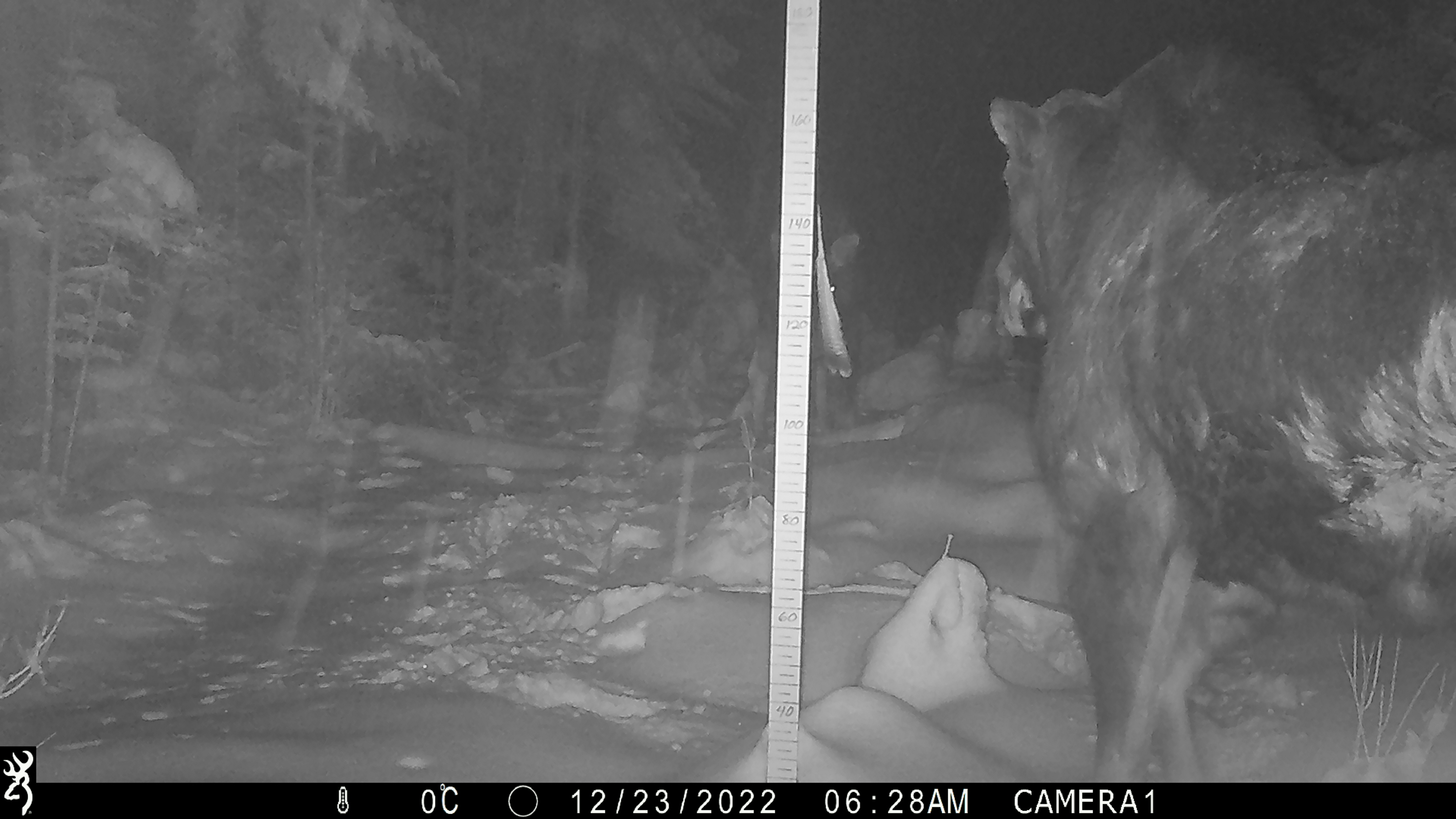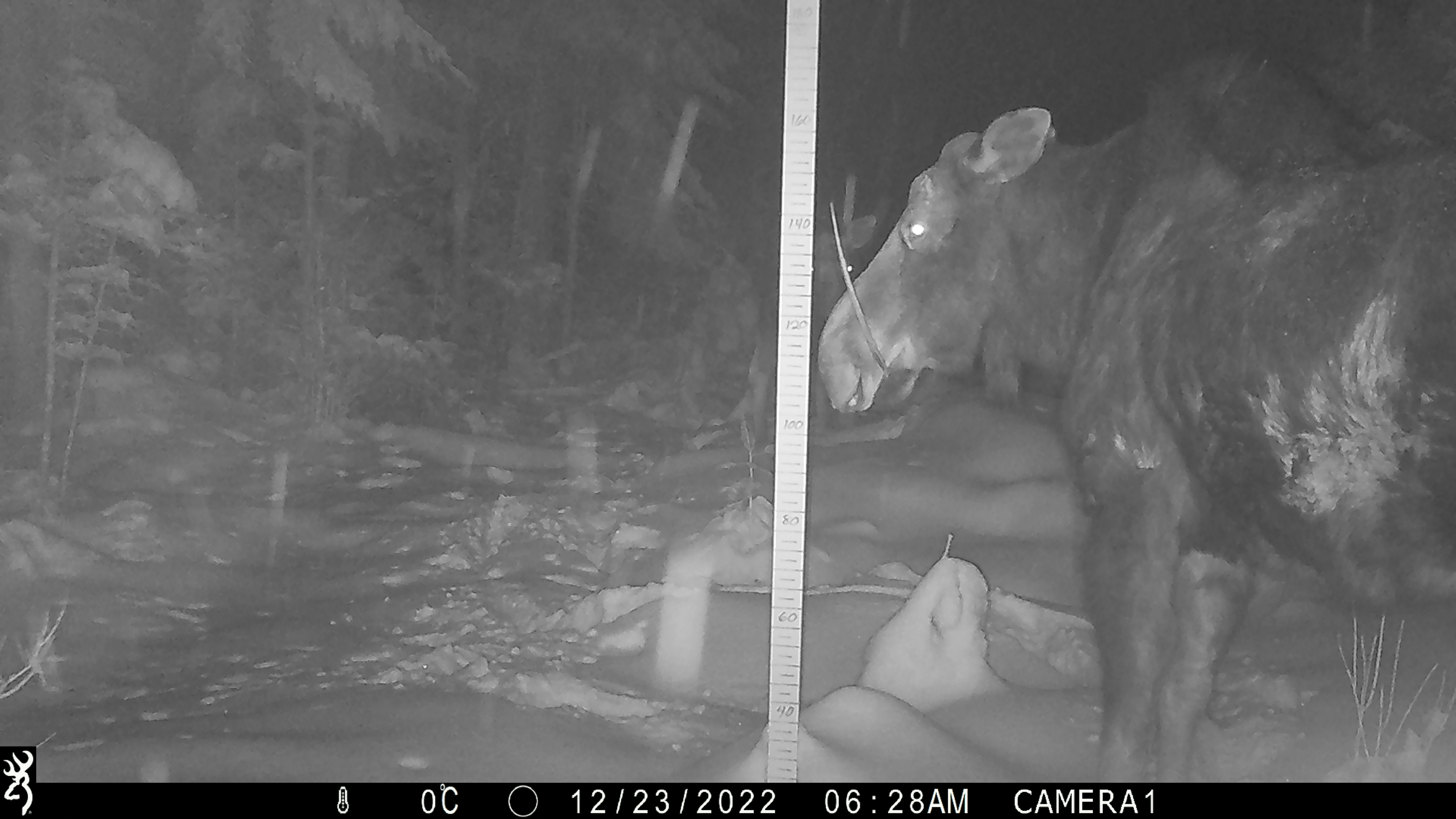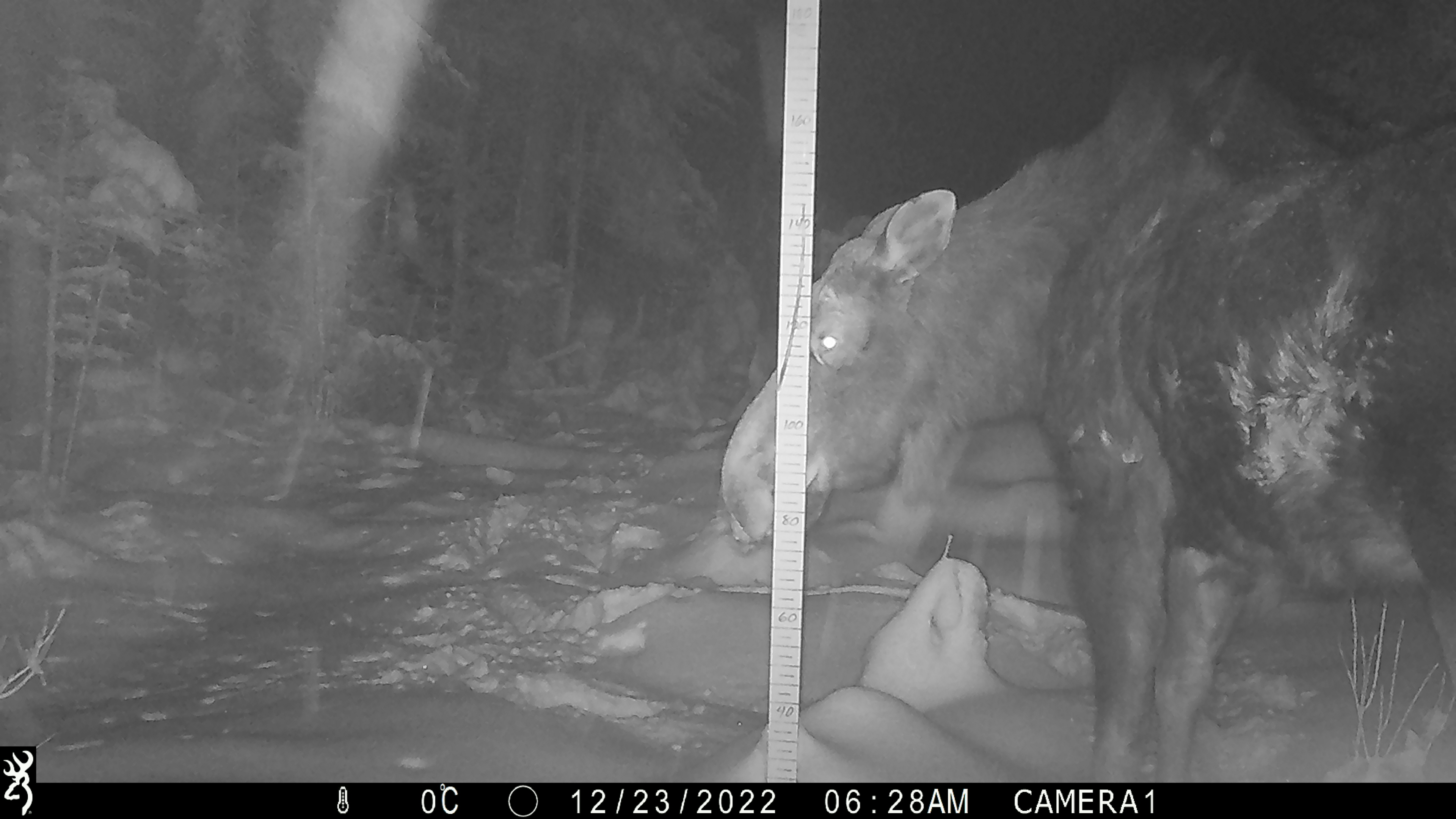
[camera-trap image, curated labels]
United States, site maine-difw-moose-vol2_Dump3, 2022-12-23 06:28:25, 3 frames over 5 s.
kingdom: Animalia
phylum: Chordata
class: Mammalia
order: Artiodactyla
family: Cervidae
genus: Alces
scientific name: Alces alces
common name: moose